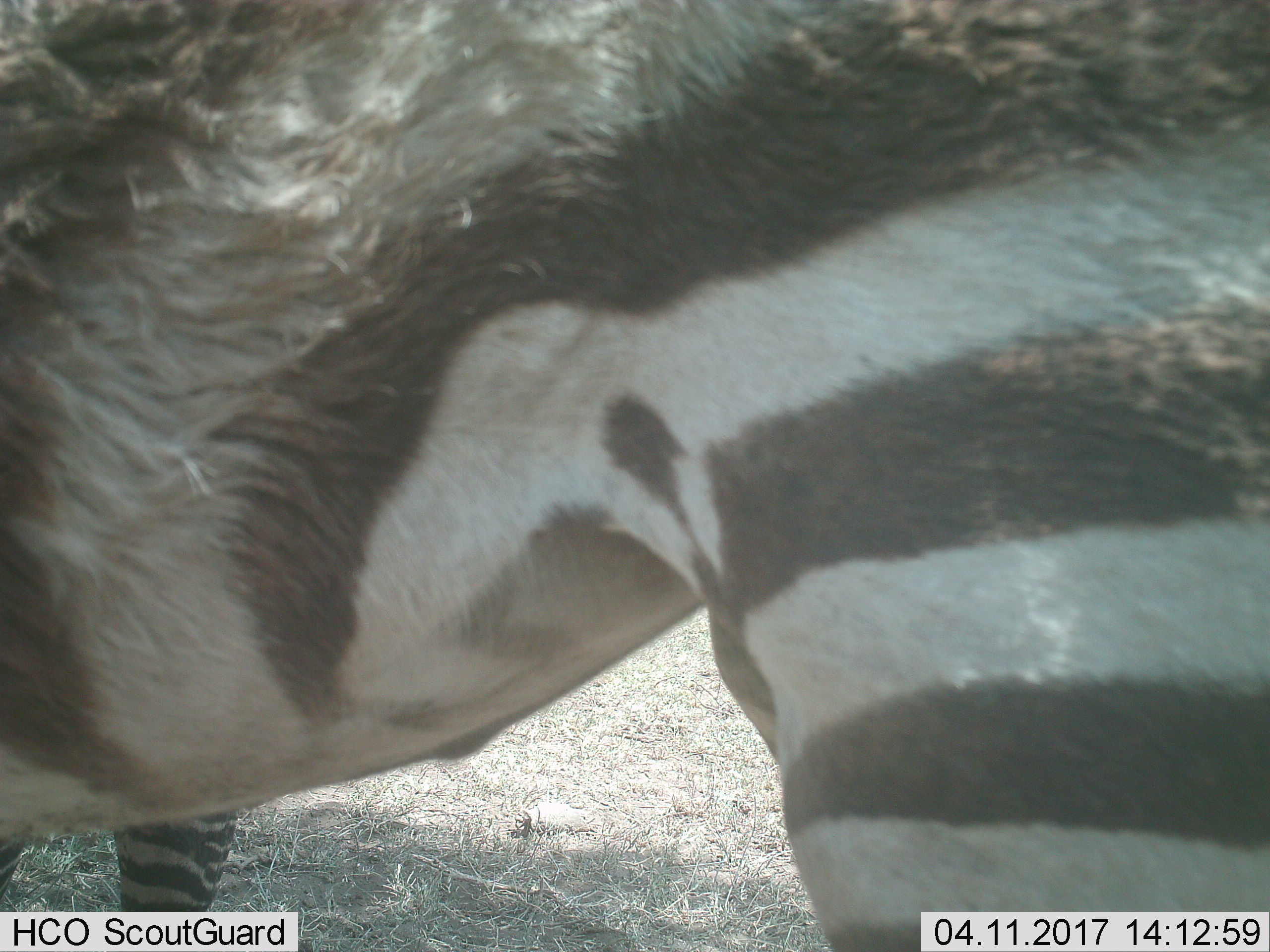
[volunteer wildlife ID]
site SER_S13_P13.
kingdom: Animalia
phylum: Chordata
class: Mammalia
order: Perissodactyla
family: Equidae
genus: Equus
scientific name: Equus quagga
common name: plains zebra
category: zebraplains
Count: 1.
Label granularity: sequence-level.